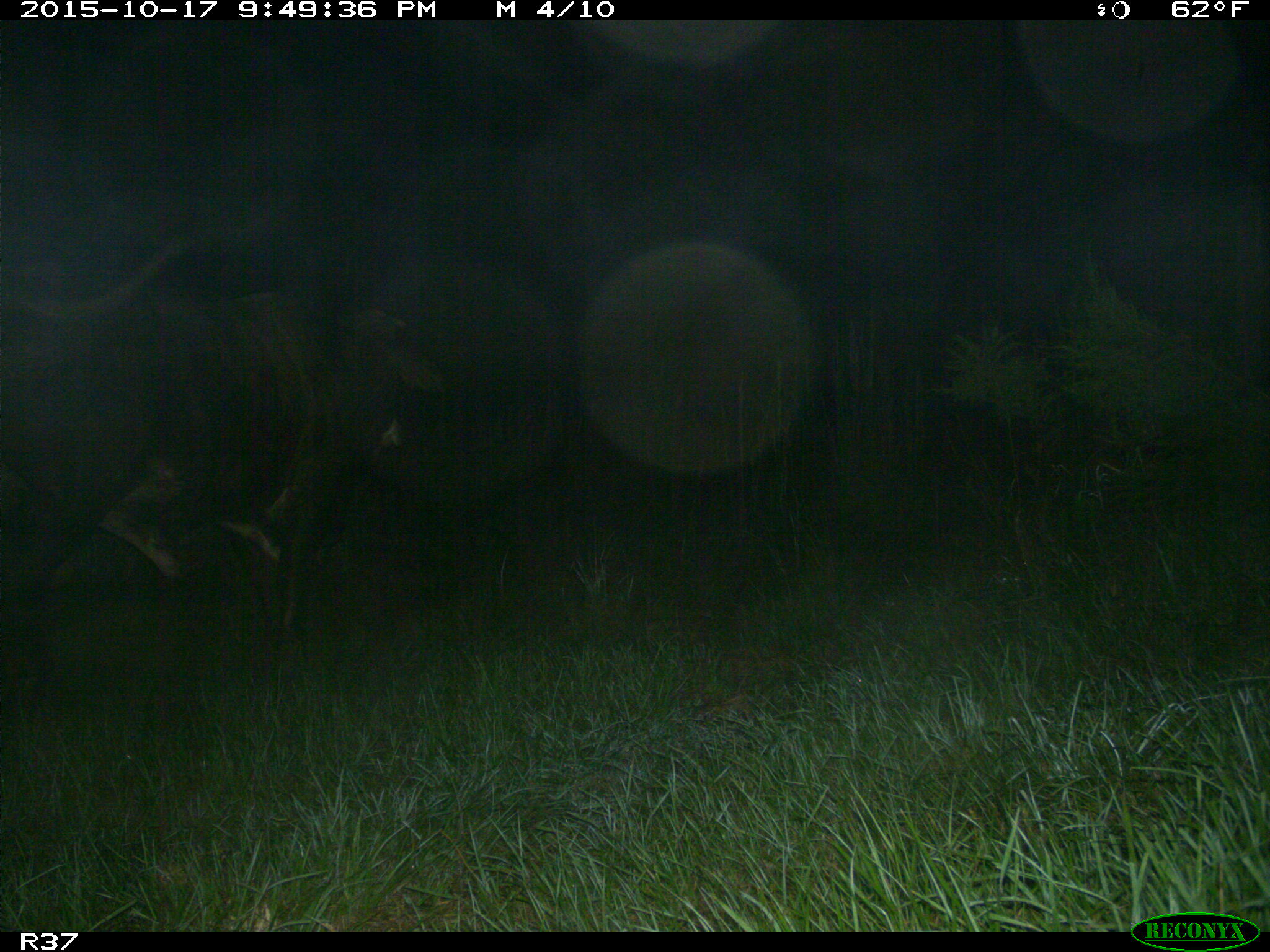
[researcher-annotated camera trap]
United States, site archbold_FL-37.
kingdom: Animalia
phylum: Chordata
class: Mammalia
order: Artiodactyla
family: Bovidae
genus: Bos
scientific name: Bos taurus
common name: domestic cow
Bos taurus (domestic cow).